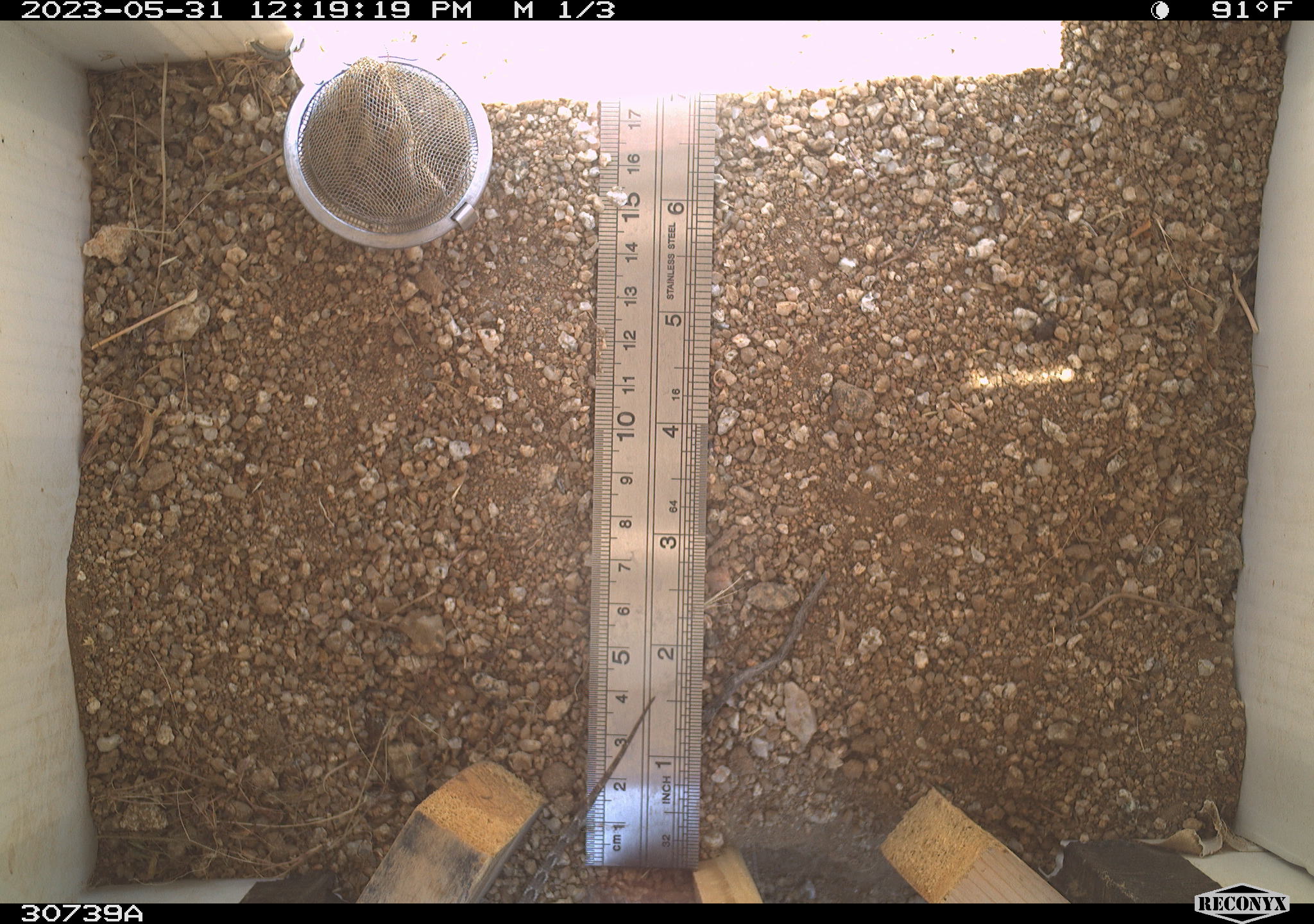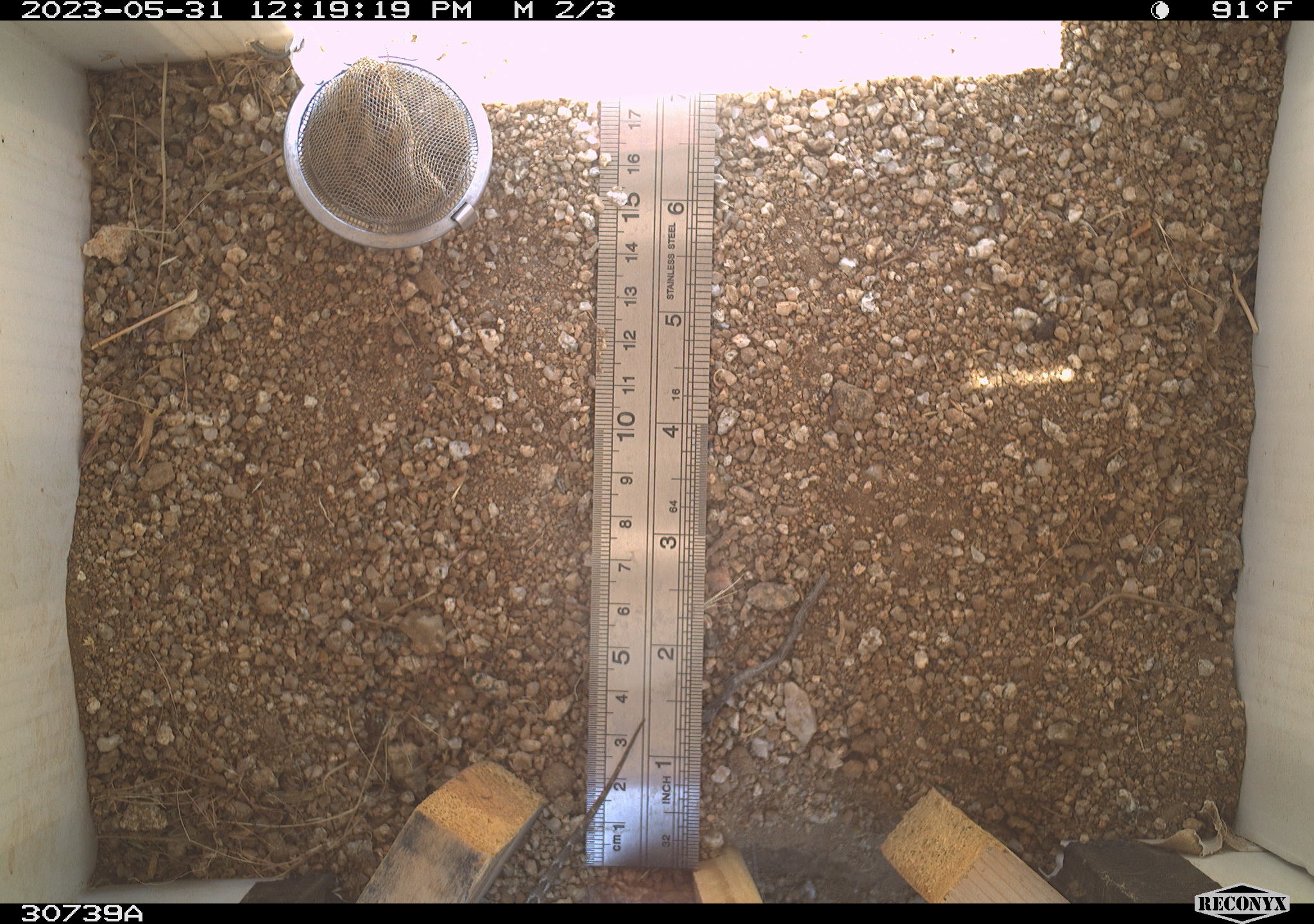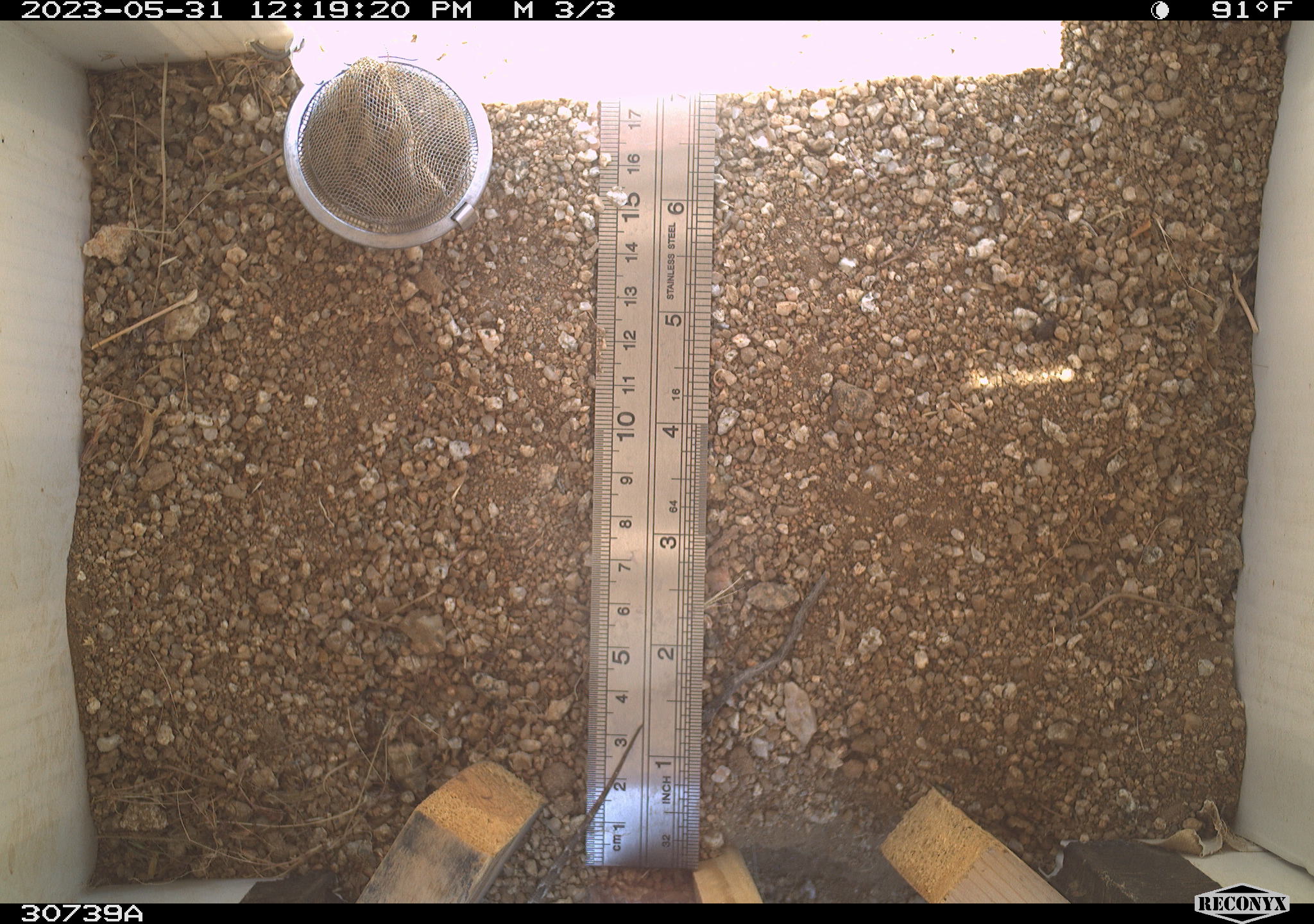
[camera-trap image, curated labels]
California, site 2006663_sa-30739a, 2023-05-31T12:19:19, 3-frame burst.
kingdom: Animalia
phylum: Chordata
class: Mammalia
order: Rodentia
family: Sciuridae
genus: Ammospermophilus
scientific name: Ammospermophilus leucurus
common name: white-tailed antelope squirrel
White-tailed antelope squirrel (Ammospermophilus leucurus).